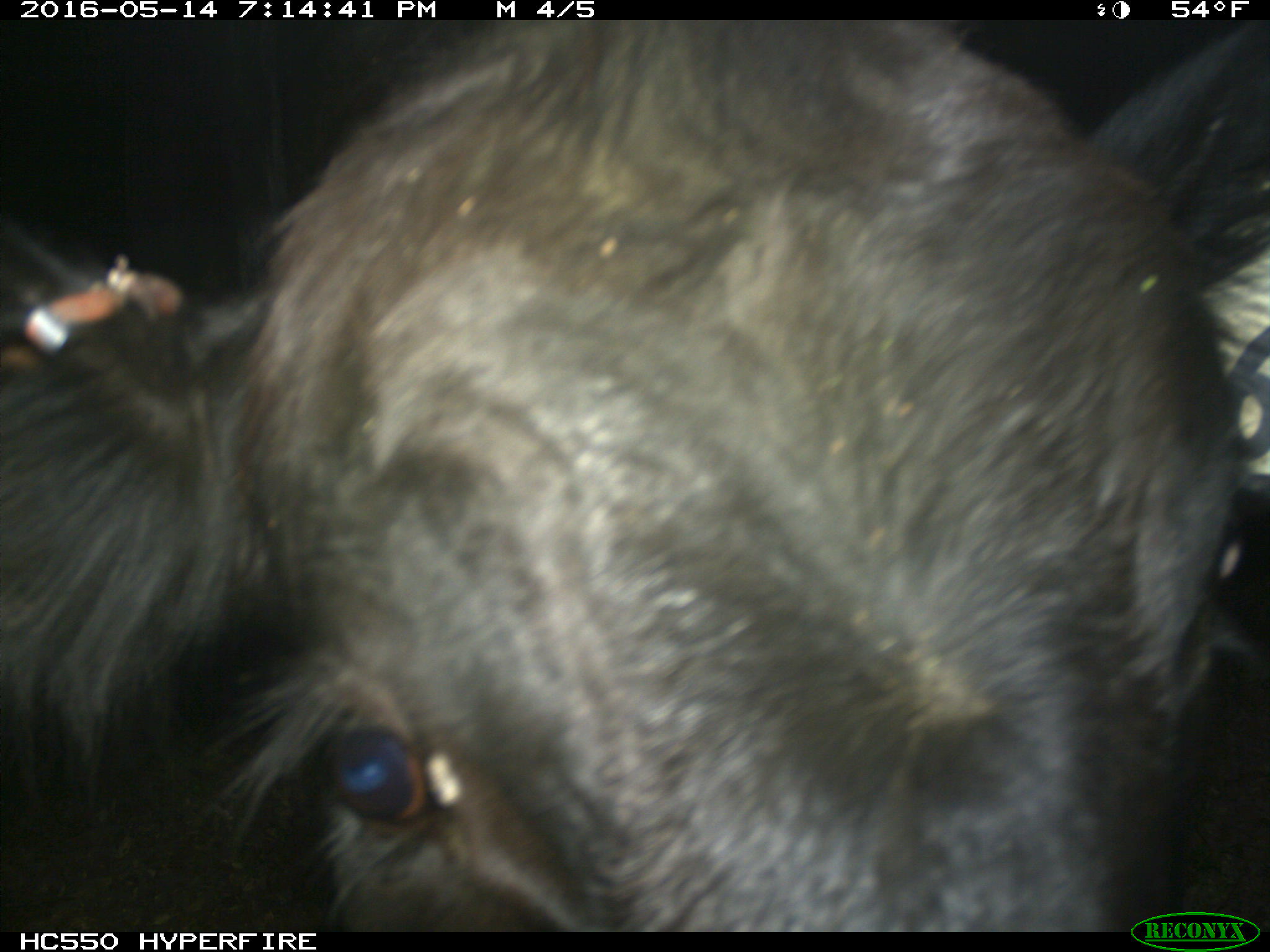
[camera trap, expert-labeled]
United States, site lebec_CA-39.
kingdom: Animalia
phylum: Chordata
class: Mammalia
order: Artiodactyla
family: Bovidae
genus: Bos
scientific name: Bos taurus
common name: domestic cow